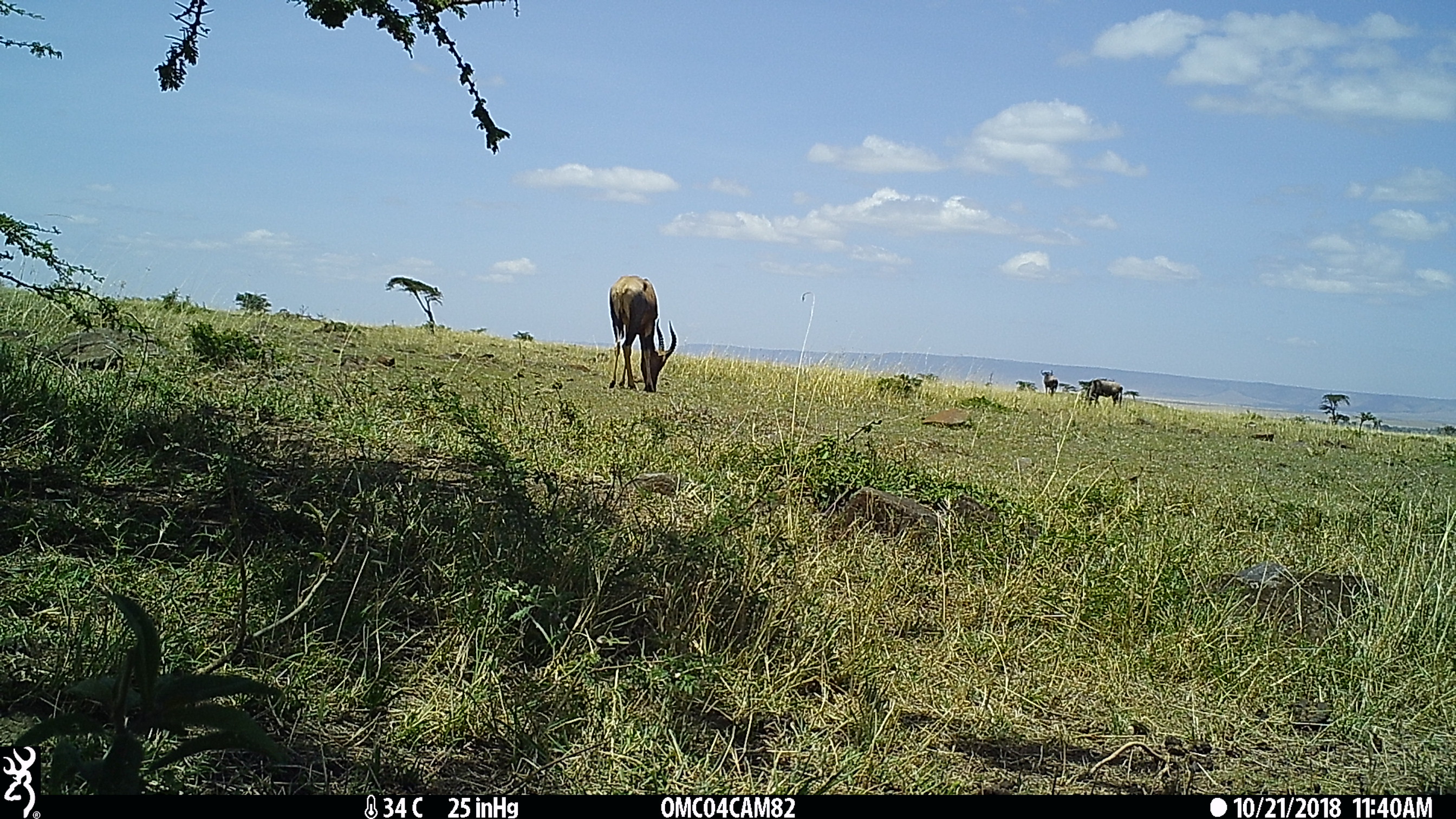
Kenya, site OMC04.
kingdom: Animalia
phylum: Chordata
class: Mammalia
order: Artiodactyla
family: Bovidae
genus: Connochaetes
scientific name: Connochaetes taurinus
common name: blue wildebeest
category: wildebeest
Wildebeest (blue wildebeest) (Connochaetes taurinus).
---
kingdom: Animalia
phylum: Chordata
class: Mammalia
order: Artiodactyla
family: Bovidae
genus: Damaliscus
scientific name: Damaliscus lunatus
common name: topi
Topi (Damaliscus lunatus).